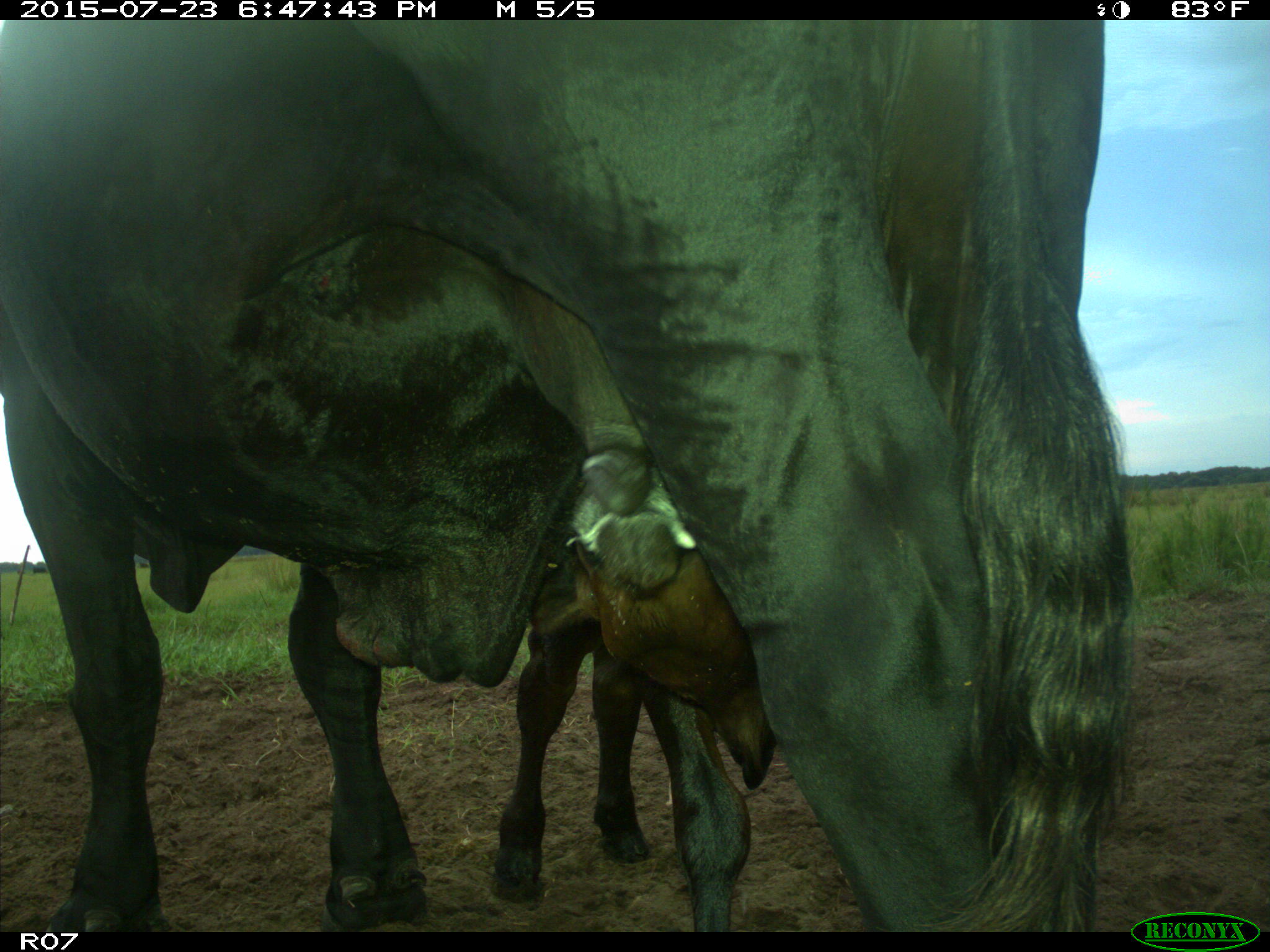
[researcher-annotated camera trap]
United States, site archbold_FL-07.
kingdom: Animalia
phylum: Chordata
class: Mammalia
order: Artiodactyla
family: Bovidae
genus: Bos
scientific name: Bos taurus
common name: domestic cow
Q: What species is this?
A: Bos taurus (domestic cow).